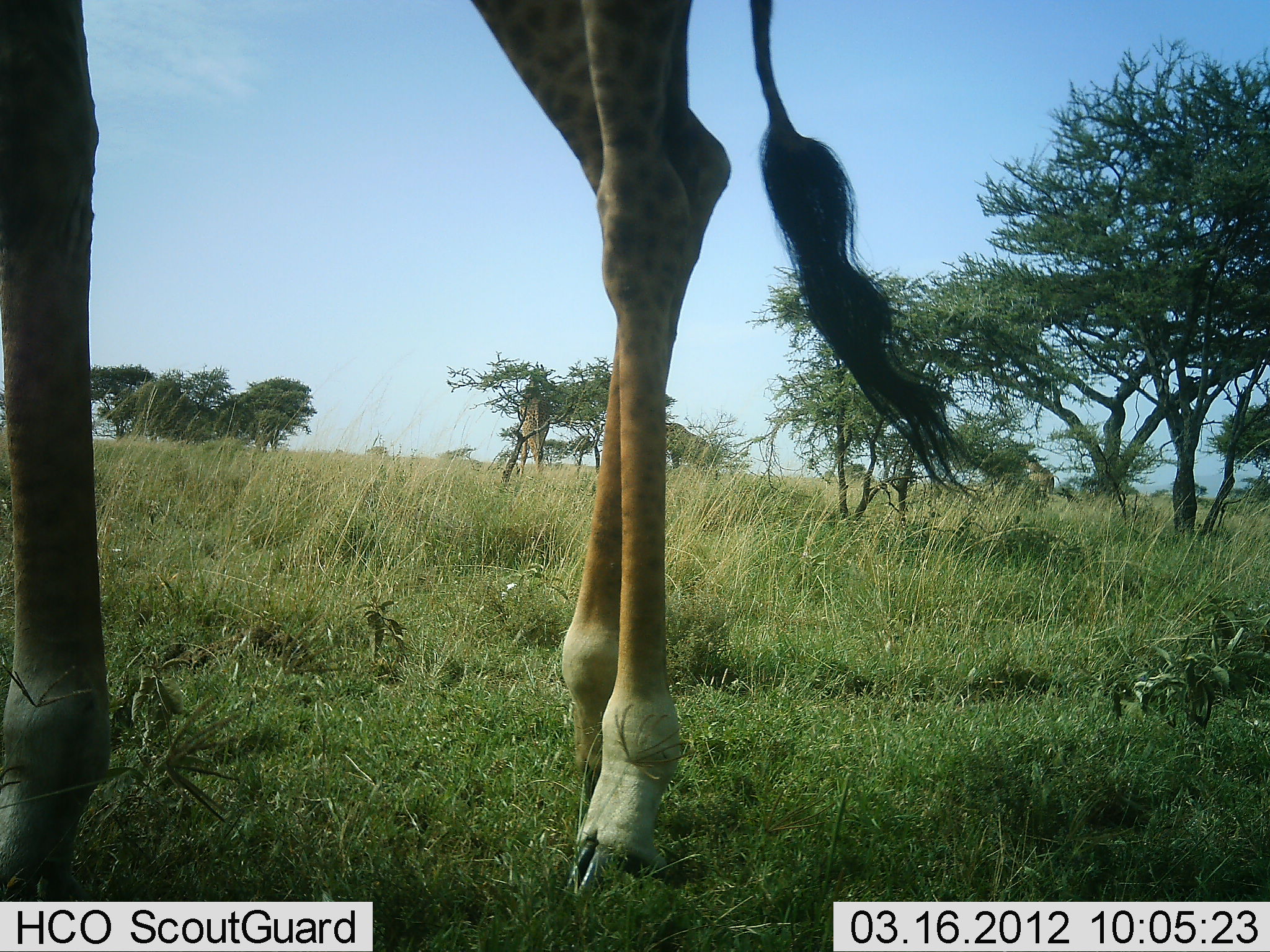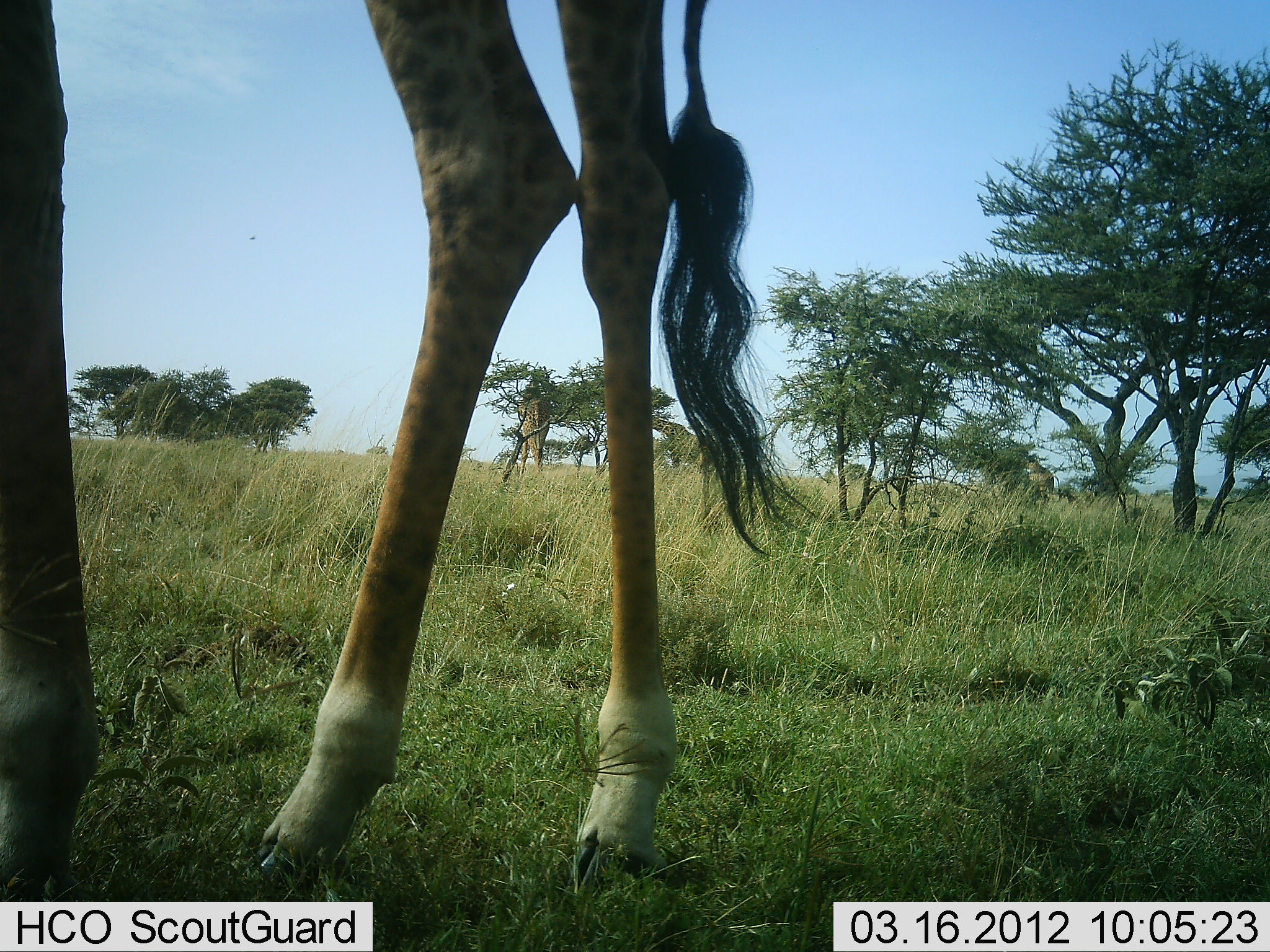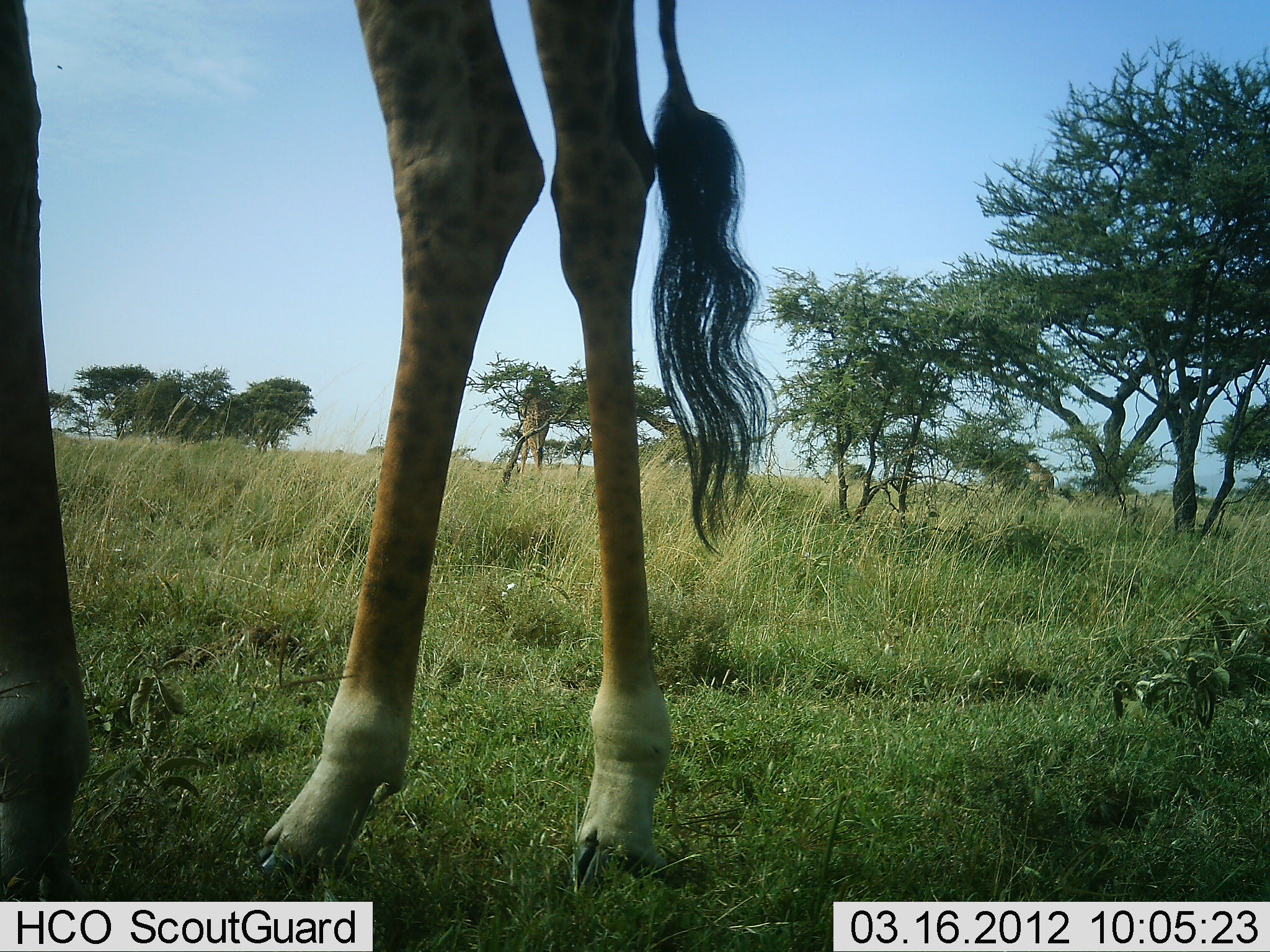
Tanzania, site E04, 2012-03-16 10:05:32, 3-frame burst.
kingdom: Animalia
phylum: Chordata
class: Mammalia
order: Artiodactyla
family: Giraffidae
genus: Giraffa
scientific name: Giraffa camelopardalis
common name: giraffe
Giraffe (Giraffa camelopardalis), count 3. Behavior (volunteer vote fractions): standing 71%, resting 0%, moving 14%, interacting 0%. Young present (vote fraction): 0%. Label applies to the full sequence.